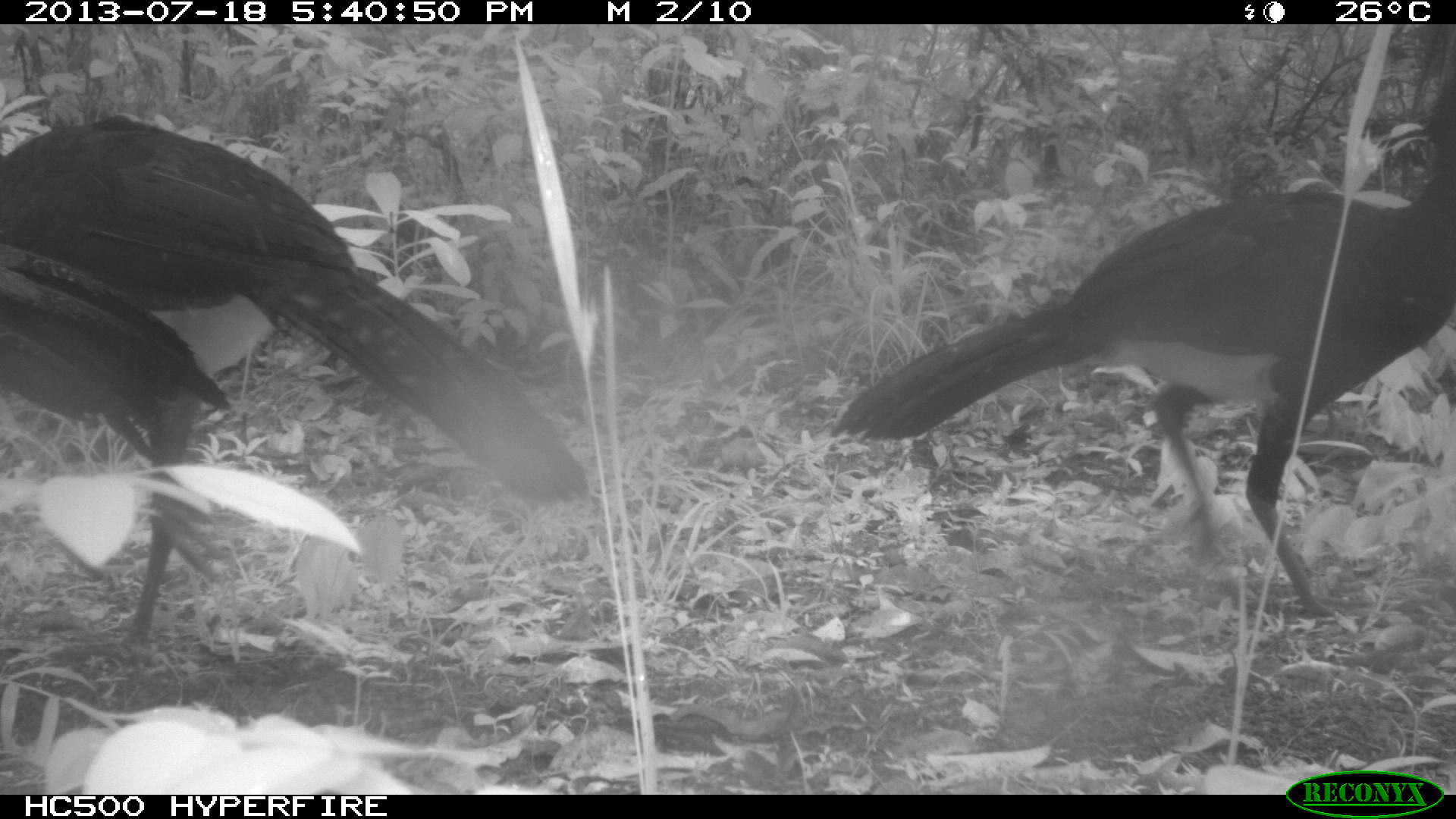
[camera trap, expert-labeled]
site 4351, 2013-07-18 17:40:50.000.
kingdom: Animalia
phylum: Chordata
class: Aves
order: Galliformes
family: Cracidae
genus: Crax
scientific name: Crax rubra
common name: great curassow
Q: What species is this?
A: Crax rubra (great curassow).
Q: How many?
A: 4.